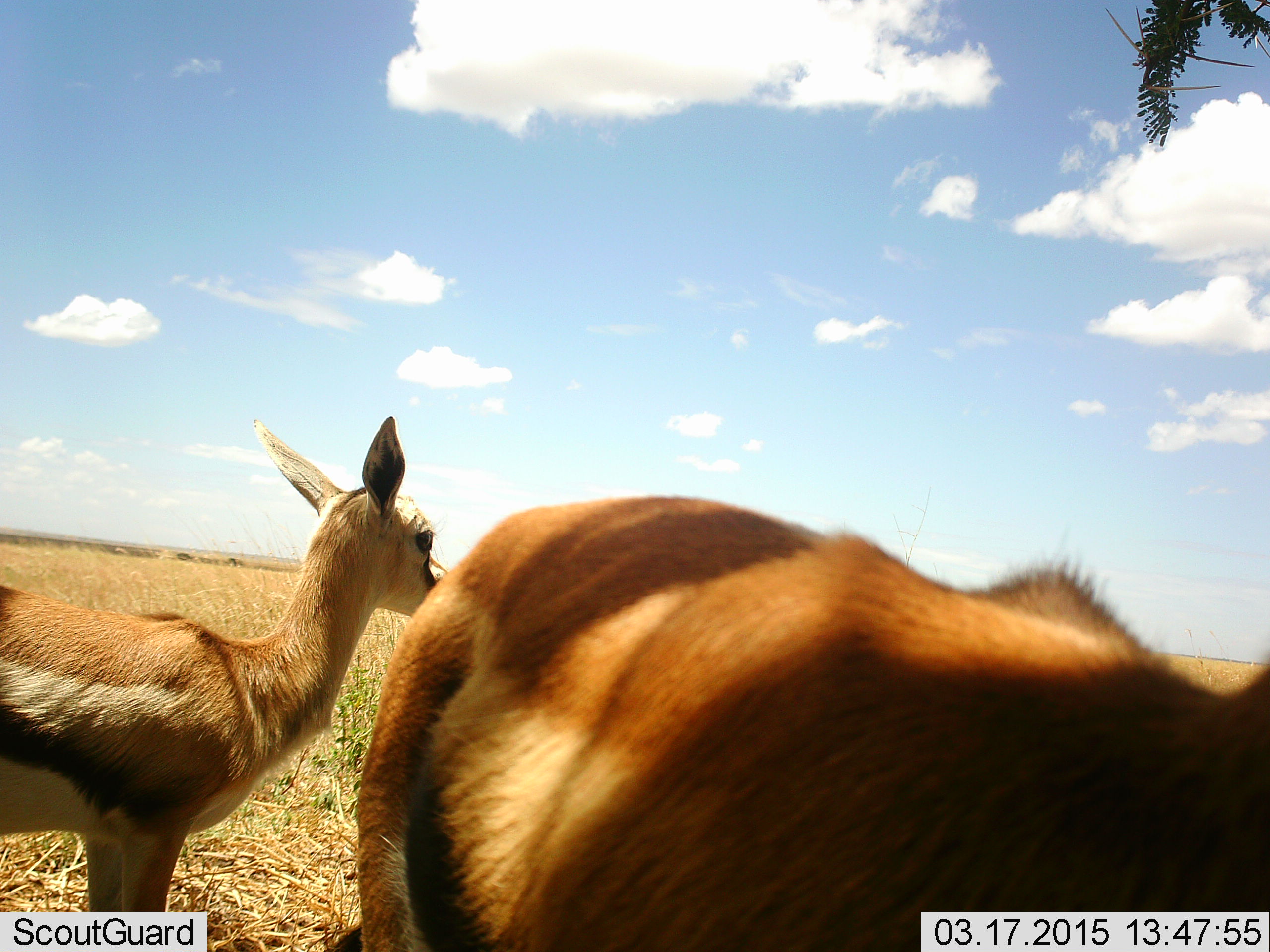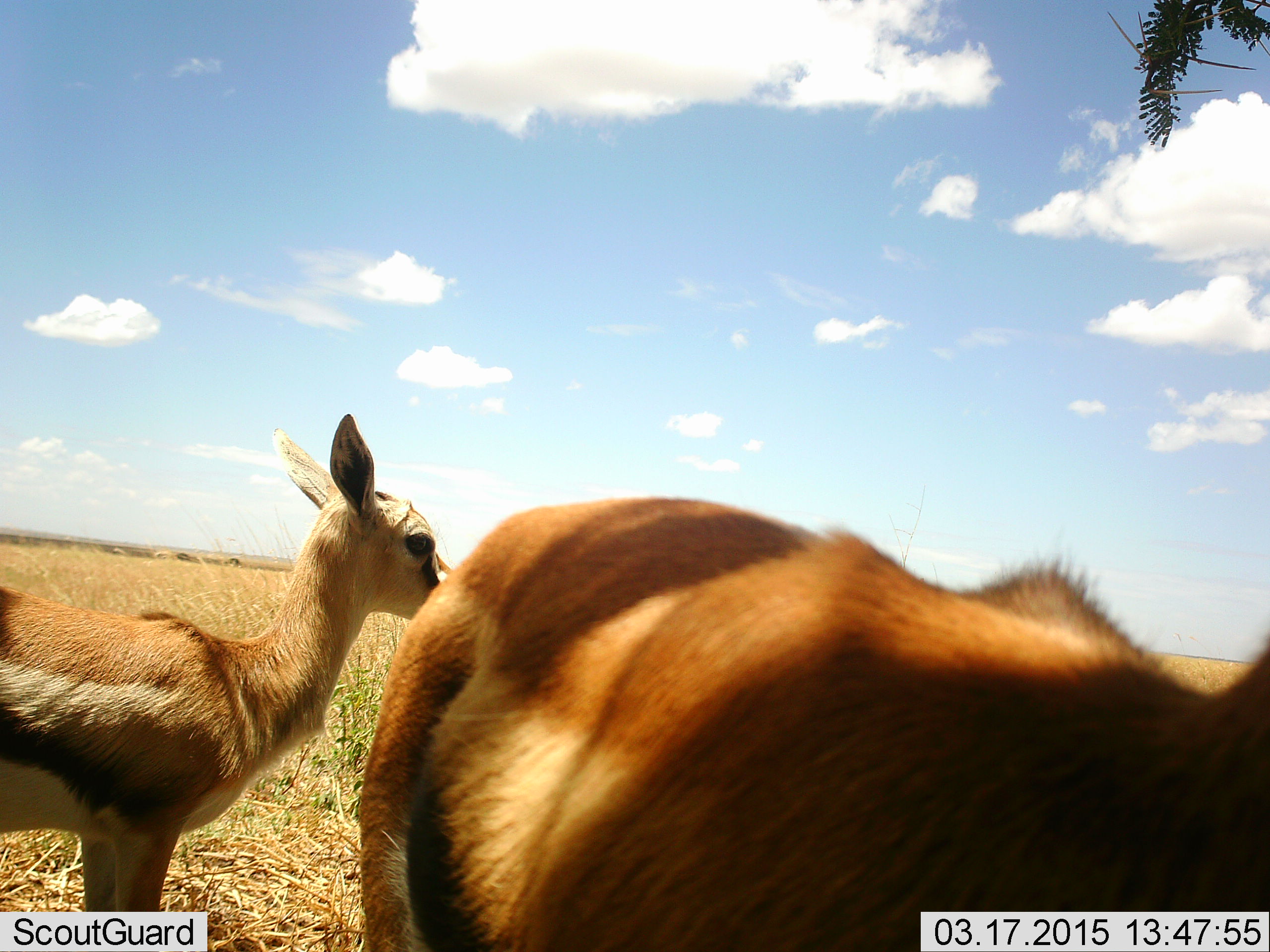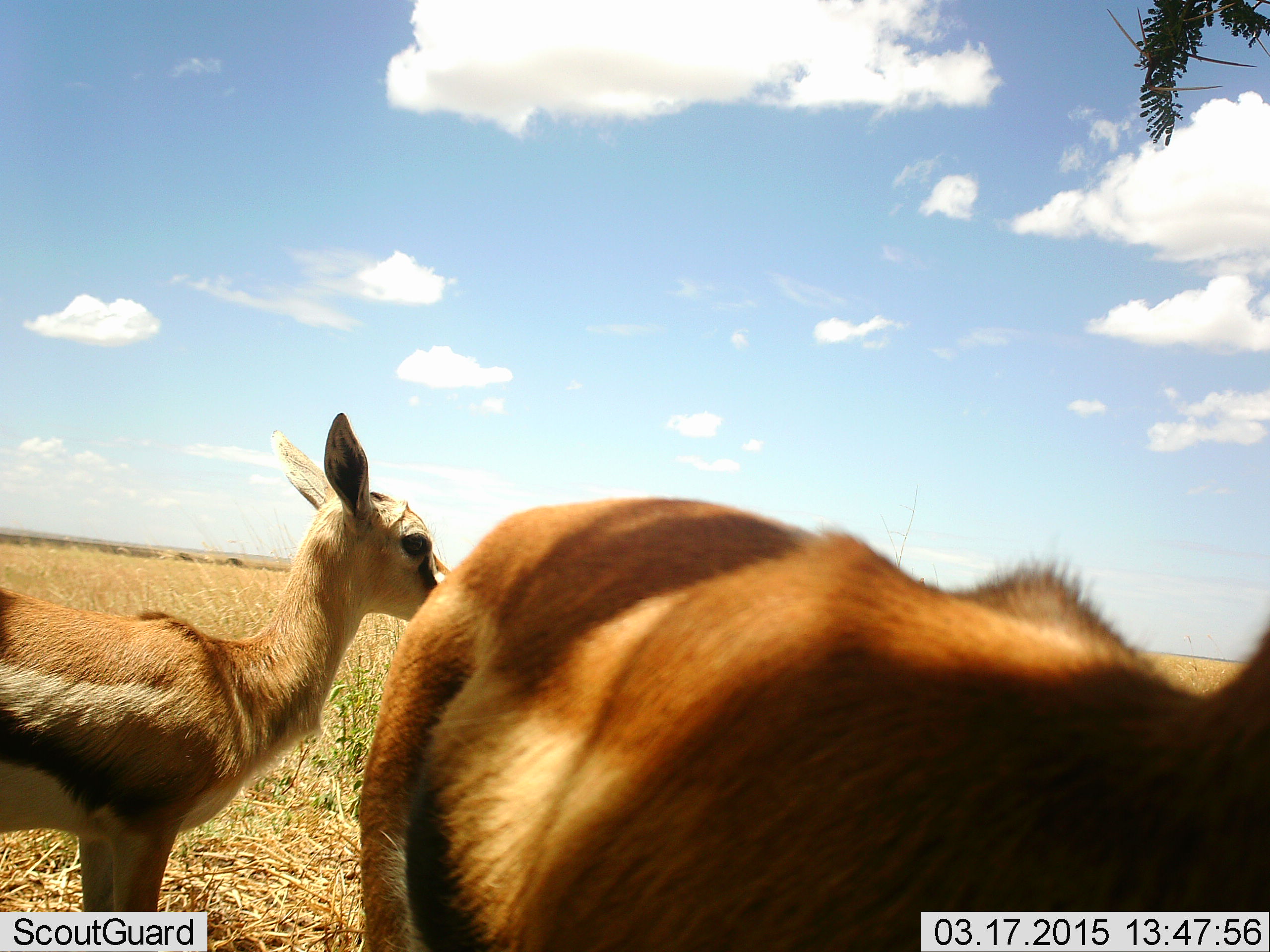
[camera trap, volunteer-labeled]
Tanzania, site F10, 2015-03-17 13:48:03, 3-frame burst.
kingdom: Animalia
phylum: Chordata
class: Mammalia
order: Artiodactyla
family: Bovidae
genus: Eudorcas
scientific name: Eudorcas thomsonii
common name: thomson's gazelle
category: gazellethomsons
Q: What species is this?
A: Gazellethomsons (thomson's gazelle) (Eudorcas thomsonii).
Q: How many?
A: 2.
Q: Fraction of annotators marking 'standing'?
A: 100%.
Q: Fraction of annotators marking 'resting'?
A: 10%.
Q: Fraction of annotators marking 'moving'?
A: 0%.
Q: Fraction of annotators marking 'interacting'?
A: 0%.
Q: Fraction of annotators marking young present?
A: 20%.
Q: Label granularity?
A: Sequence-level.